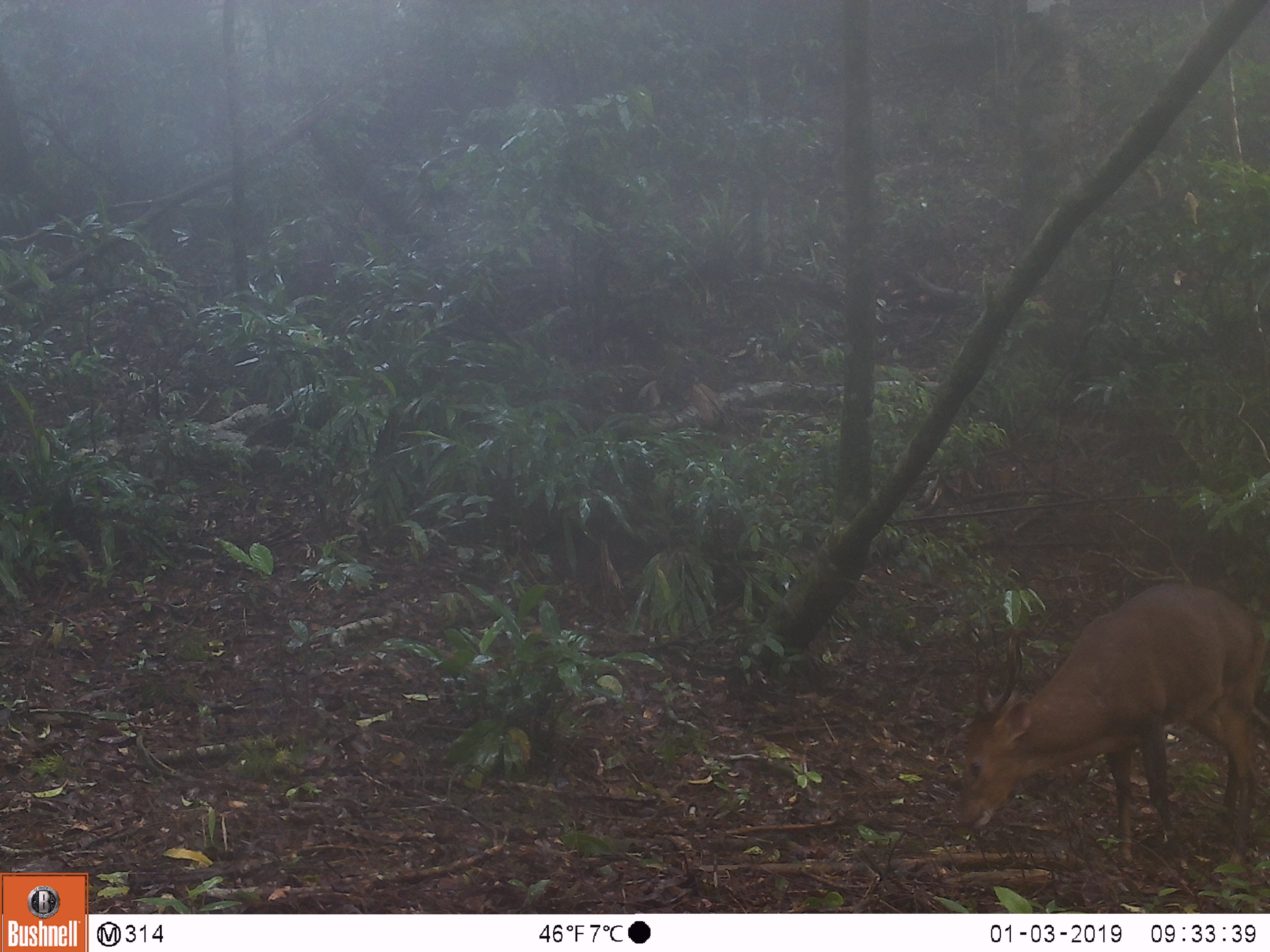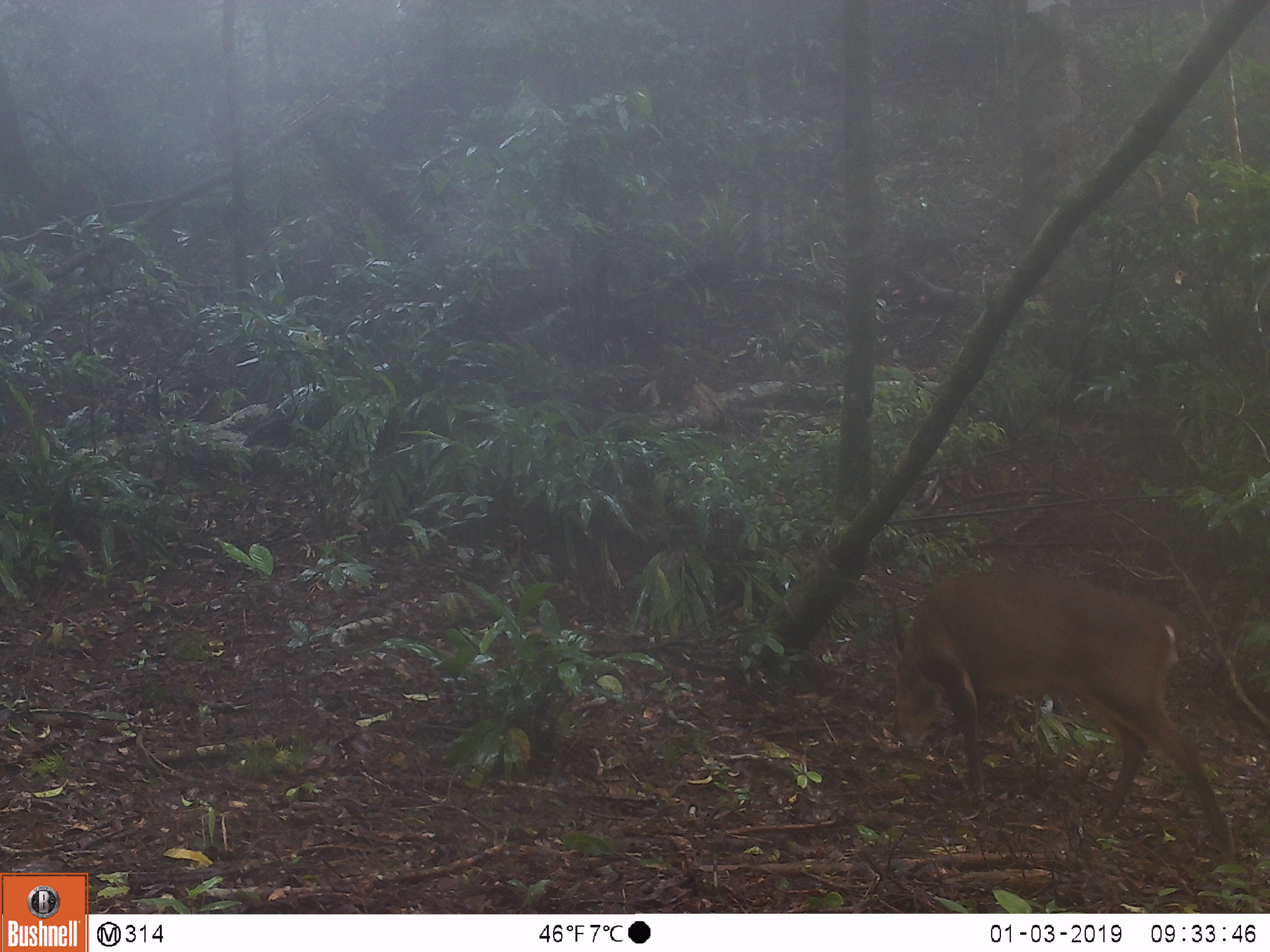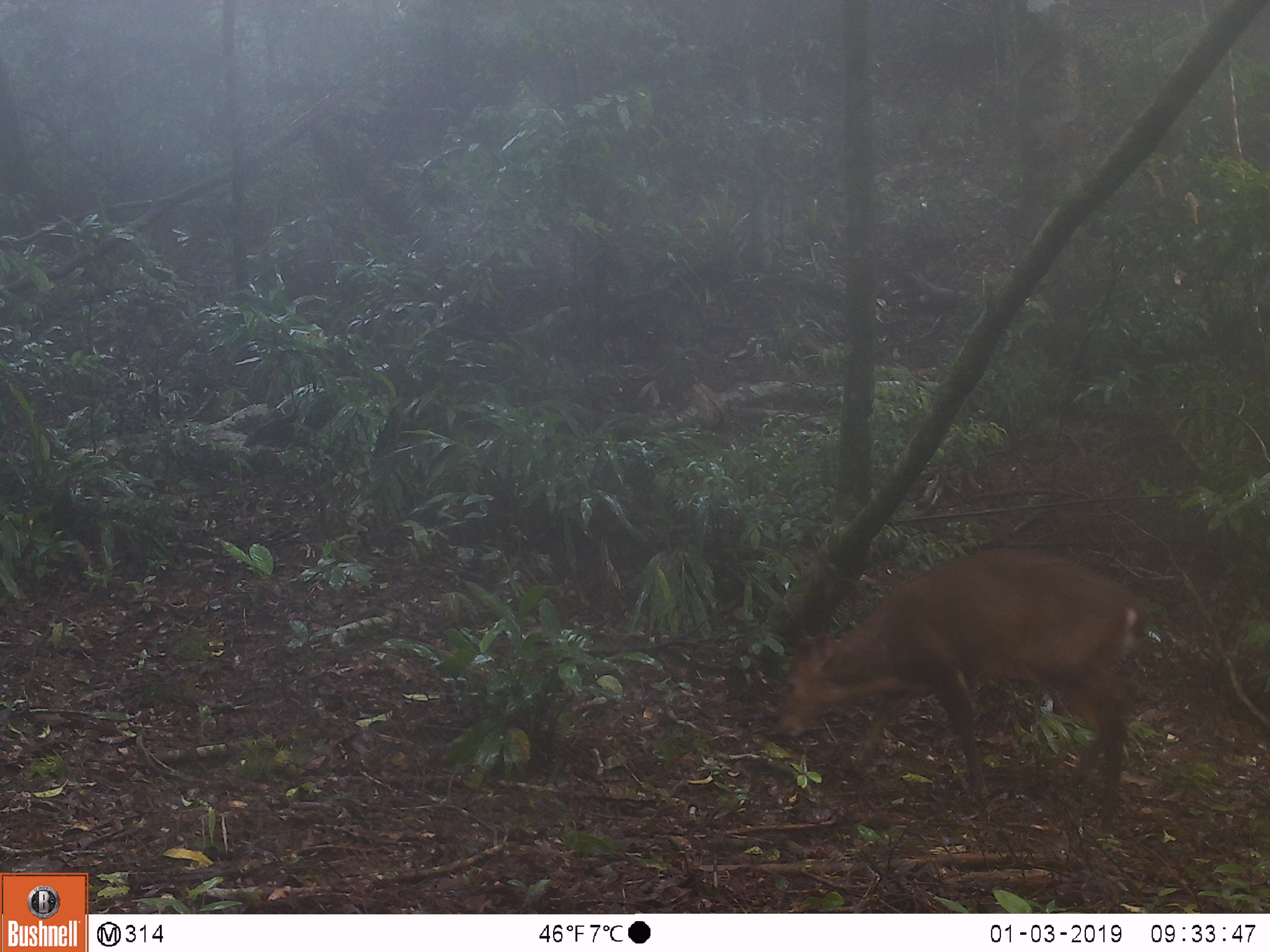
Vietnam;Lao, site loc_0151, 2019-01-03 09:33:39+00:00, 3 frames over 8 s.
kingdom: Animalia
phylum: Chordata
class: Mammalia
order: Artiodactyla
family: Cervidae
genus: Muntiacus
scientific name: Muntiacus vuquangensis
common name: large-antlered muntjac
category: large antlered muntjac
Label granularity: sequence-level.